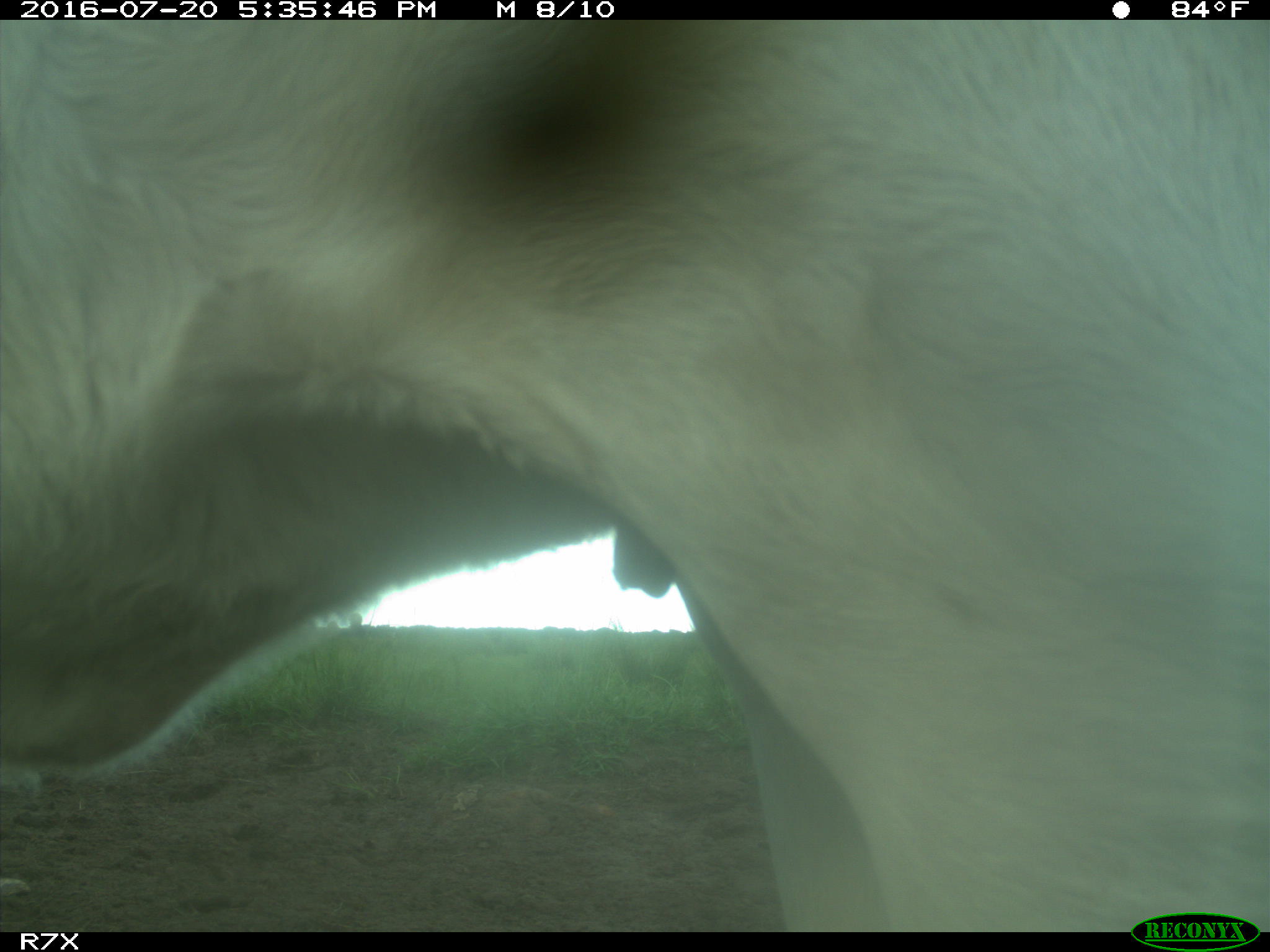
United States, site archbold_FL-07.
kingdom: Animalia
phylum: Chordata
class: Mammalia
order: Artiodactyla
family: Bovidae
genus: Bos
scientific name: Bos taurus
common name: domestic cow